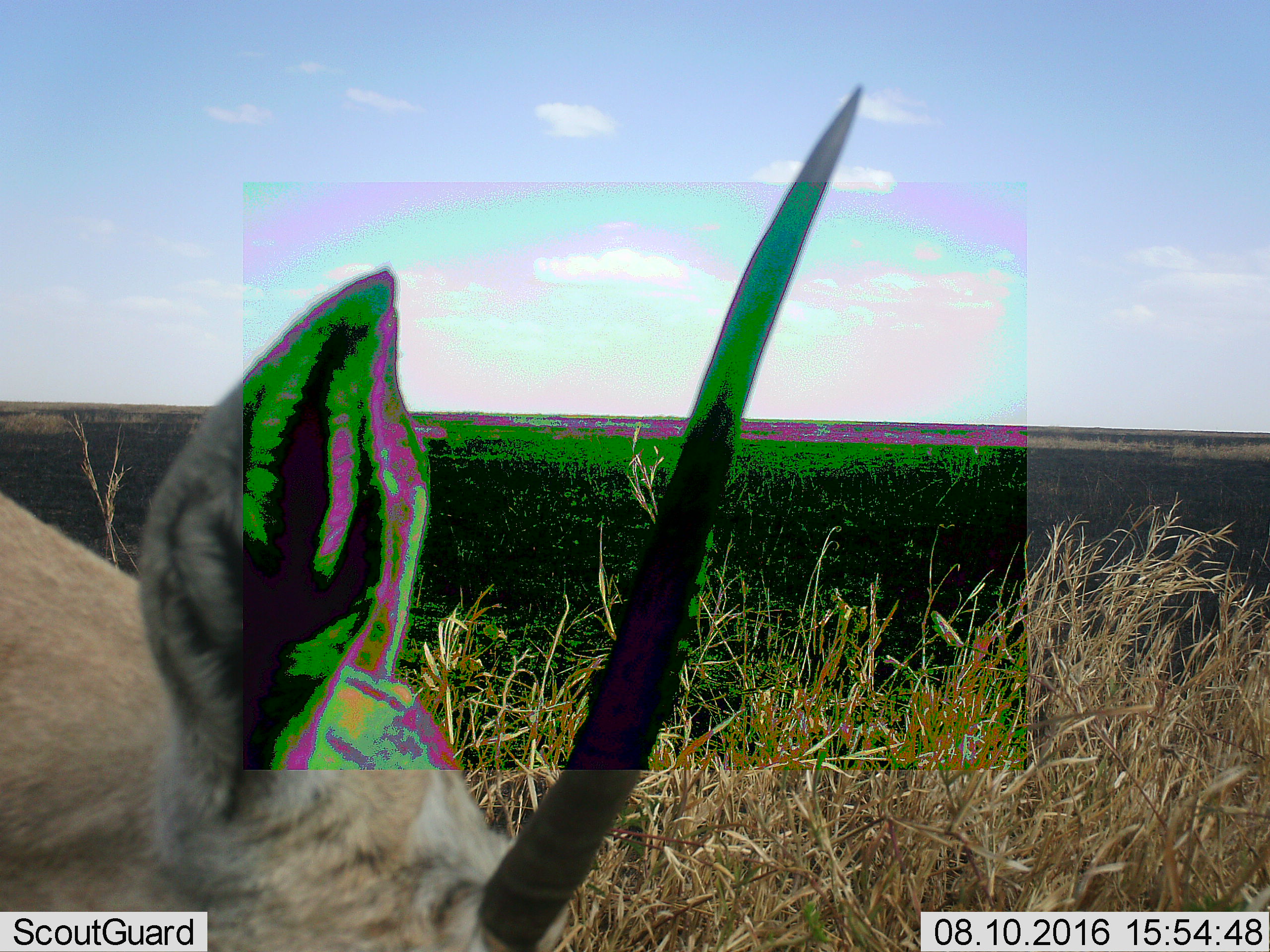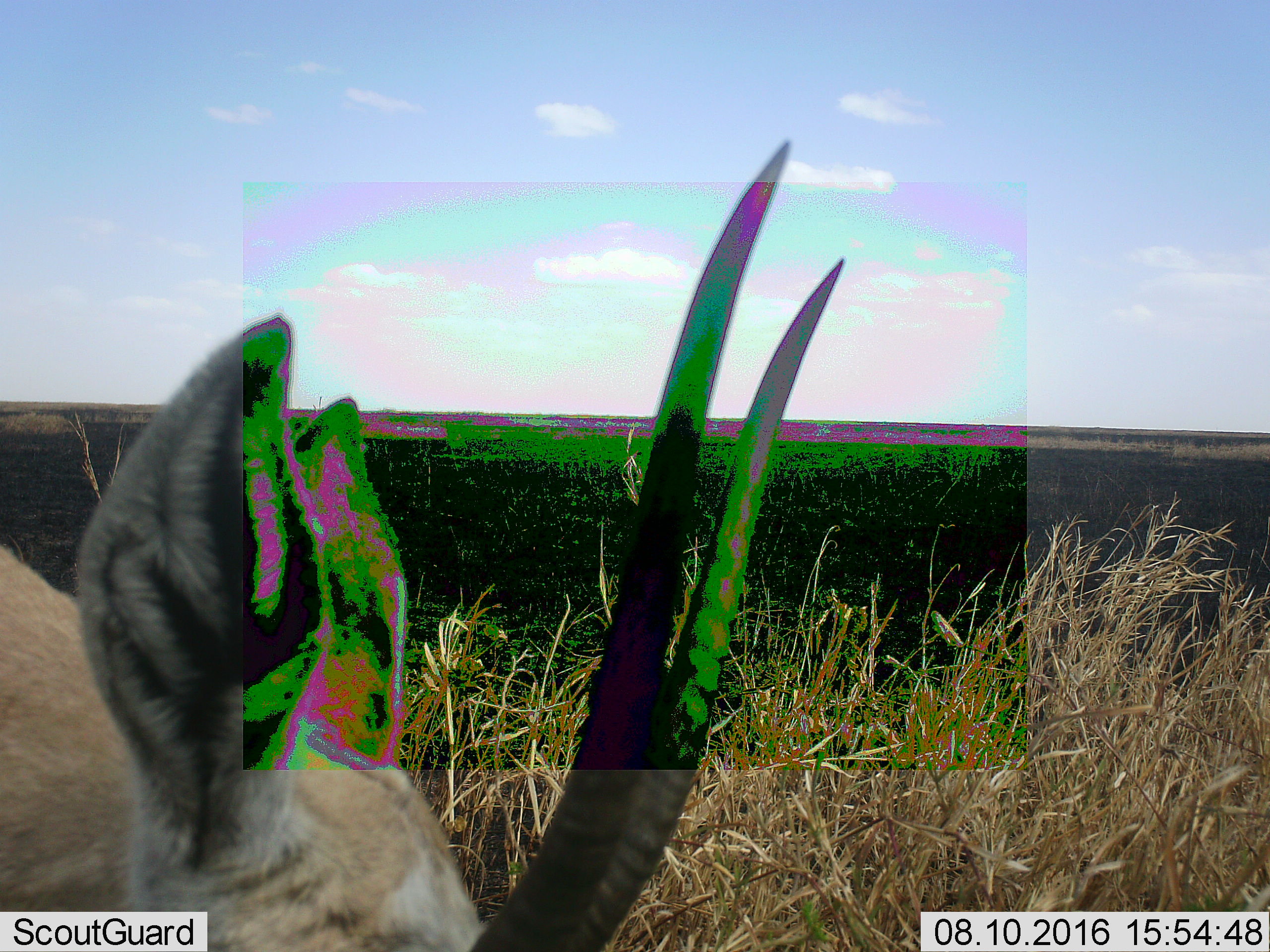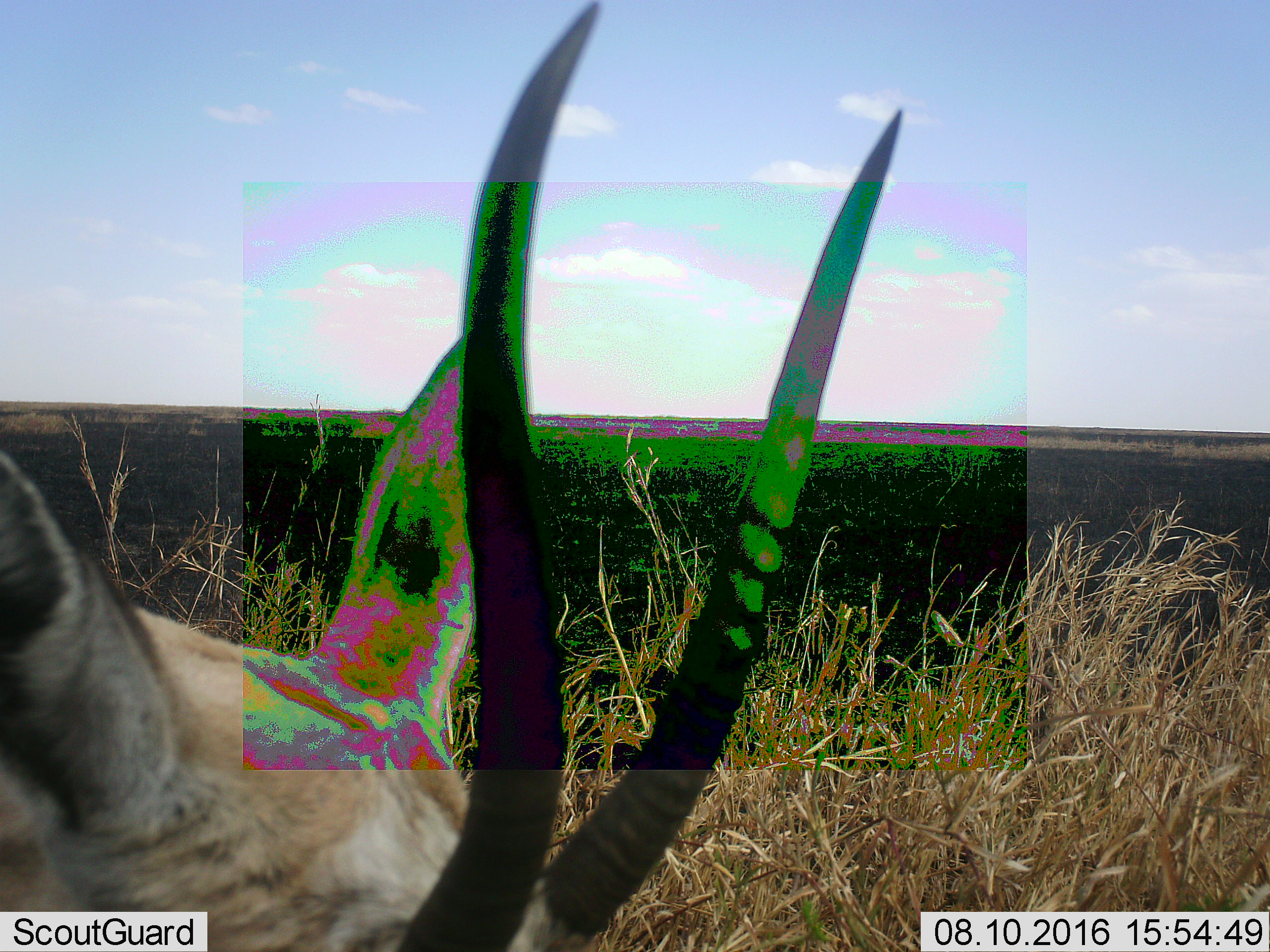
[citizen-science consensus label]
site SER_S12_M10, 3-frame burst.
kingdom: Animalia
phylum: Chordata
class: Mammalia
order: Artiodactyla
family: Bovidae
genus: Eudorcas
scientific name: Eudorcas thomsonii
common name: thomson's gazelle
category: gazellethomsons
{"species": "gazellethomsons (thomson's gazelle) (Eudorcas thomsonii)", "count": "1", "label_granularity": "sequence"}